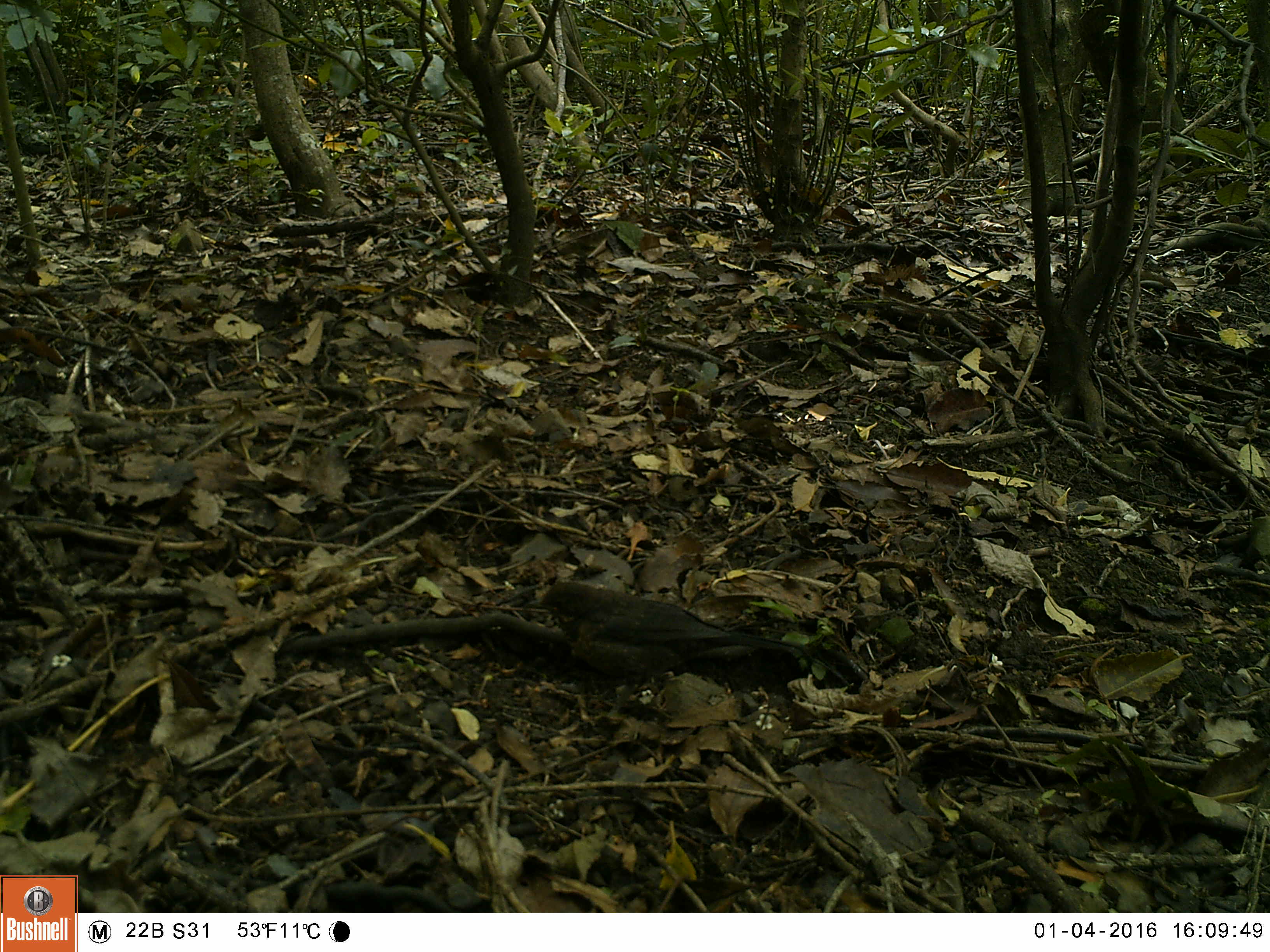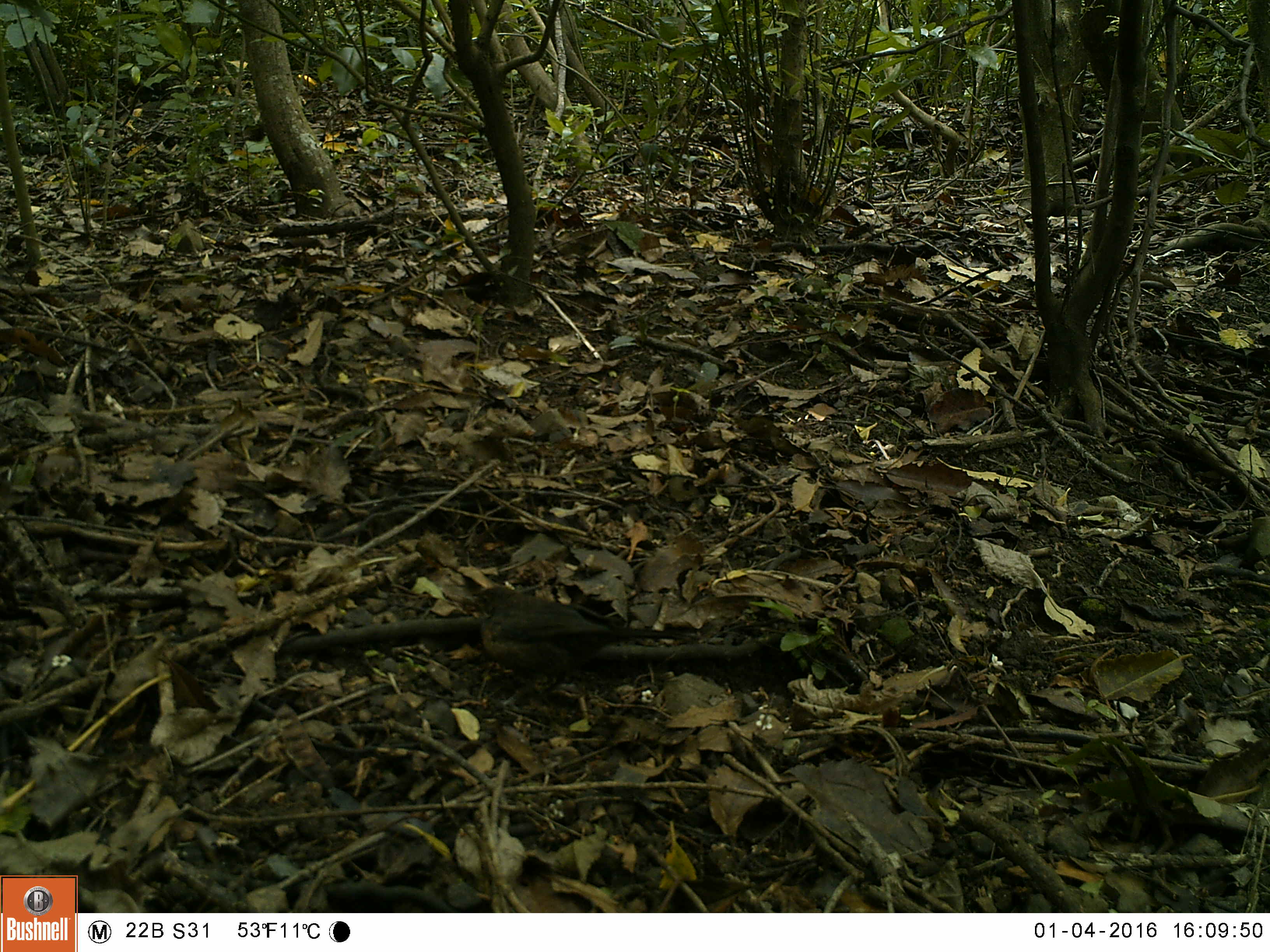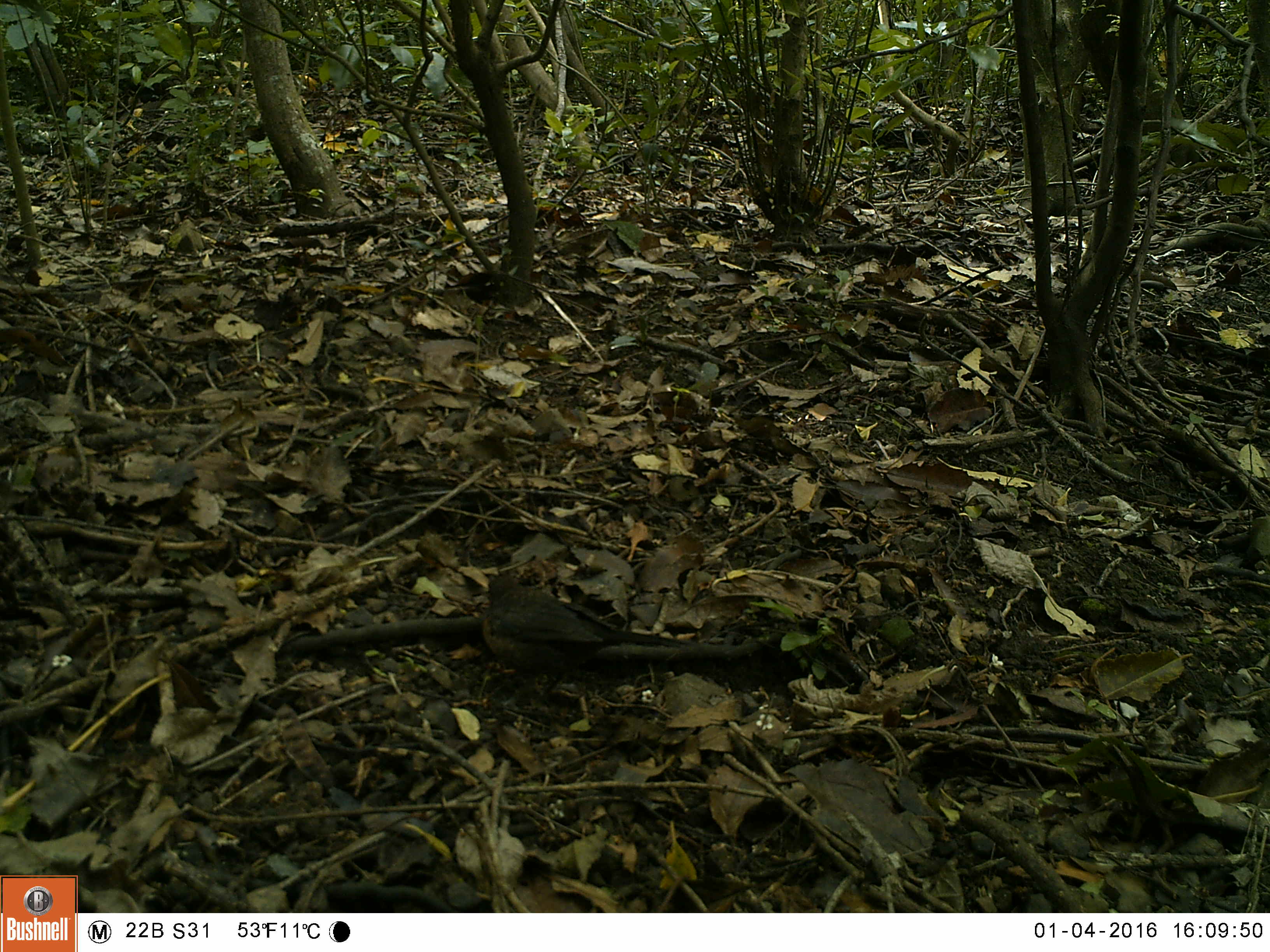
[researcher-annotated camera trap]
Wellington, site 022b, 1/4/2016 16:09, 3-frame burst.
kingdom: Animalia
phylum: Chordata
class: Aves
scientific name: Aves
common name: bird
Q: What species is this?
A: Bird (Aves).